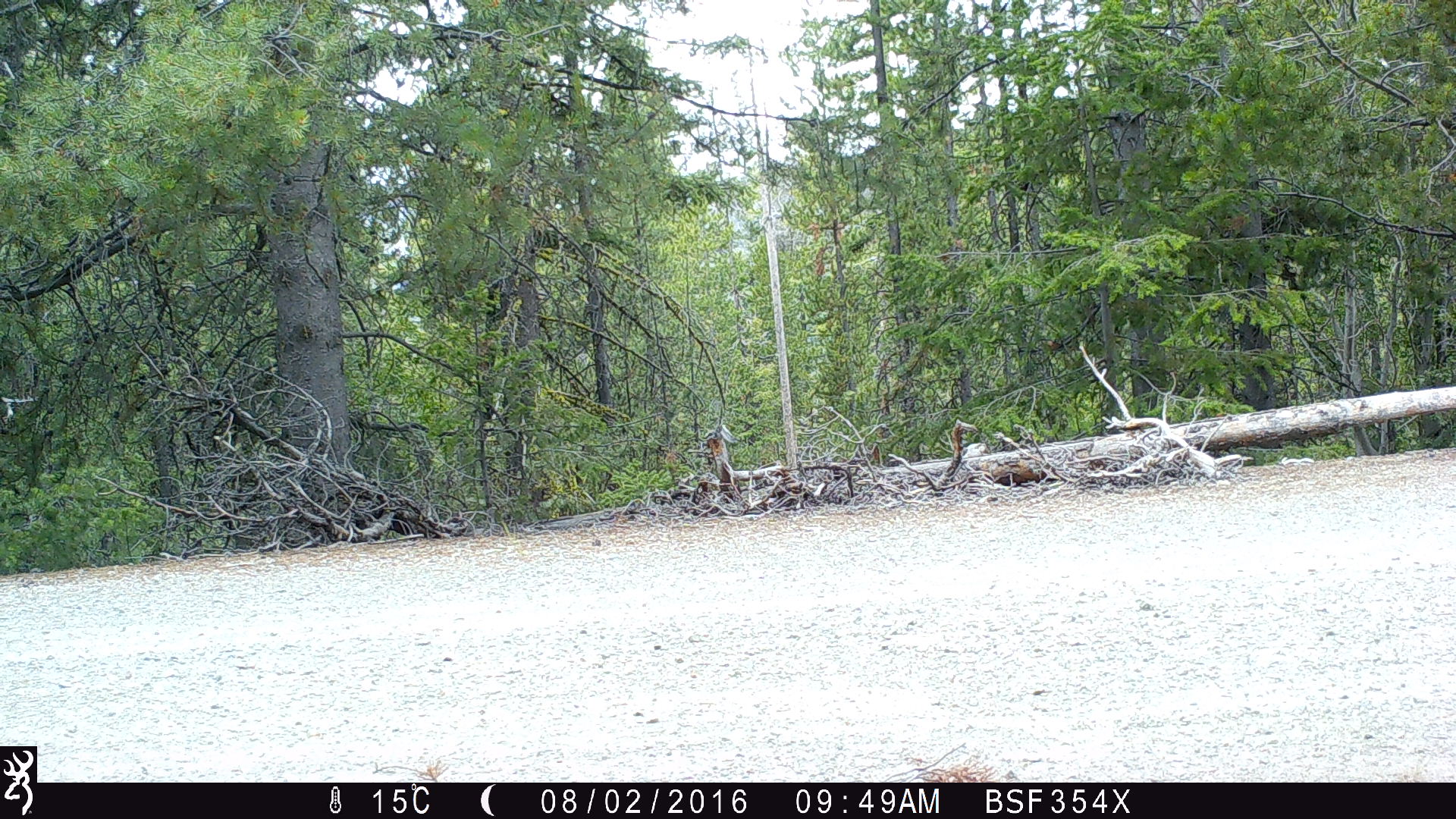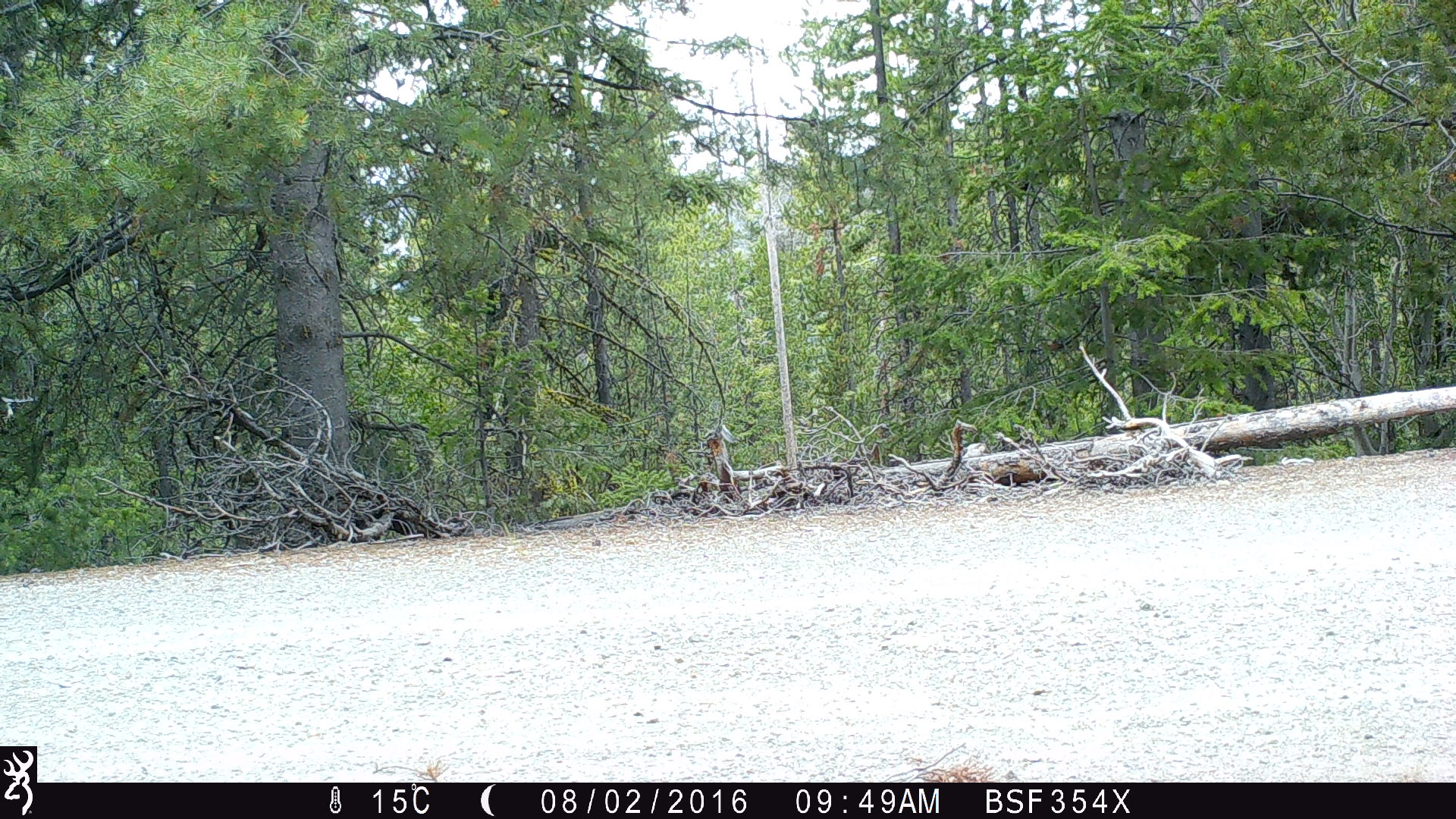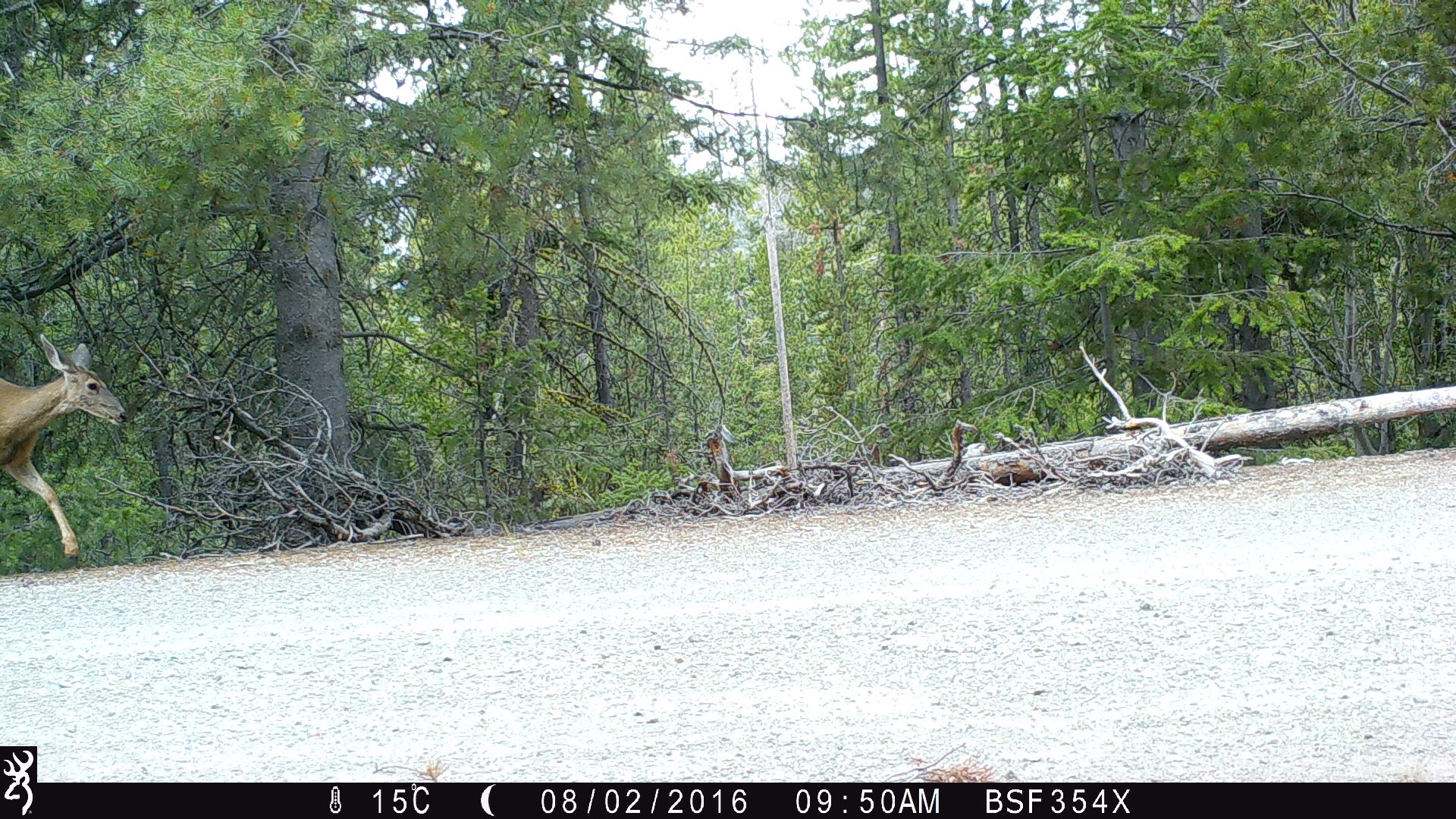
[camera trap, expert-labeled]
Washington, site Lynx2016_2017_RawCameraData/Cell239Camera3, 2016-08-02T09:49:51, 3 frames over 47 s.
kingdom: Animalia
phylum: Chordata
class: Mammalia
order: Artiodactyla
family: Cervidae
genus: Odocoileus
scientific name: Odocoileus hemionus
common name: mule deer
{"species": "Odocoileus hemionus (mule deer)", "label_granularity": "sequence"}